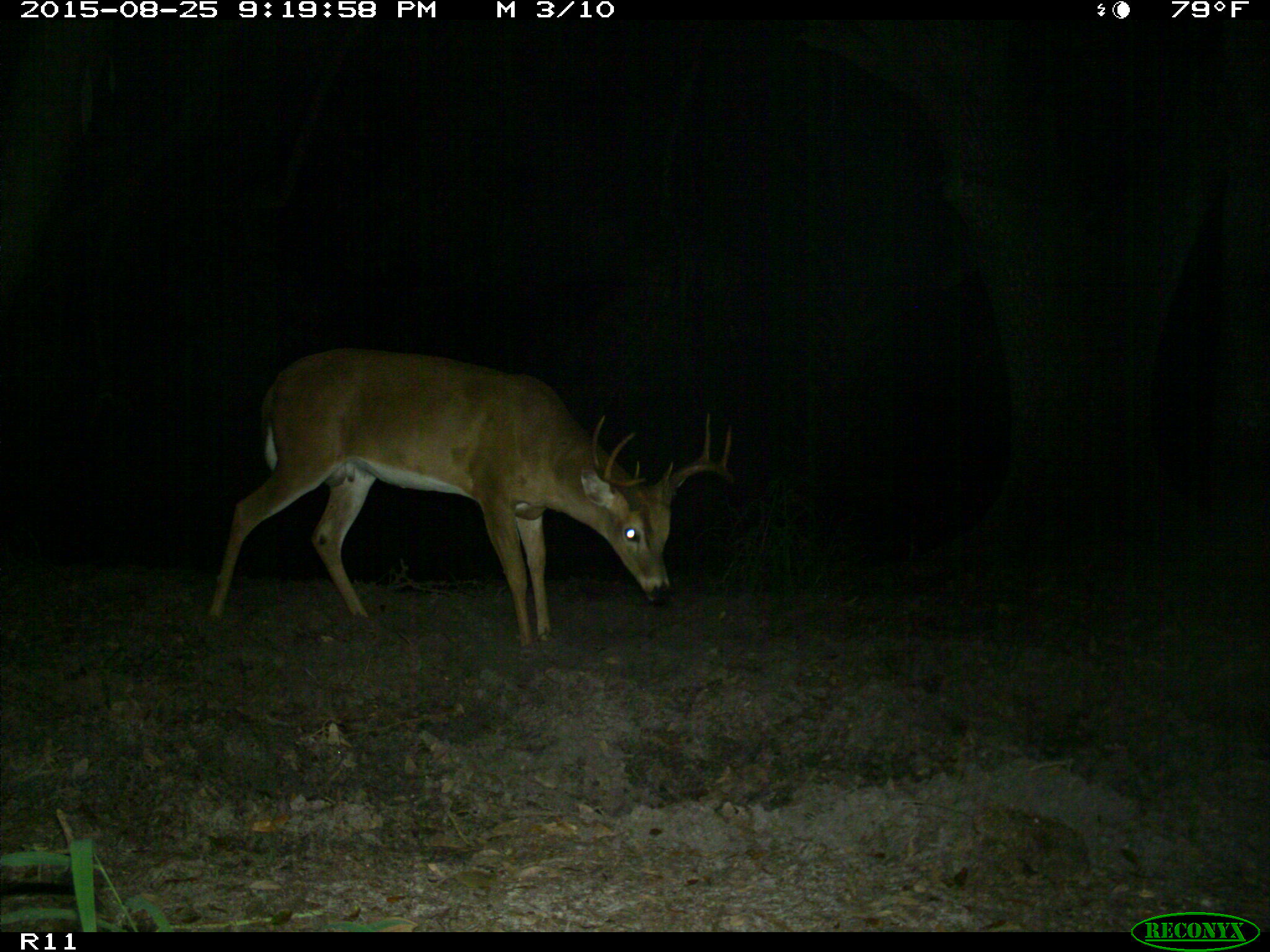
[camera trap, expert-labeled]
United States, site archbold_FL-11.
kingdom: Animalia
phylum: Chordata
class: Mammalia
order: Artiodactyla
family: Cervidae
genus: Odocoileus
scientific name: Odocoileus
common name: deer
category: unidentified deer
Unidentified deer (deer) (Odocoileus).